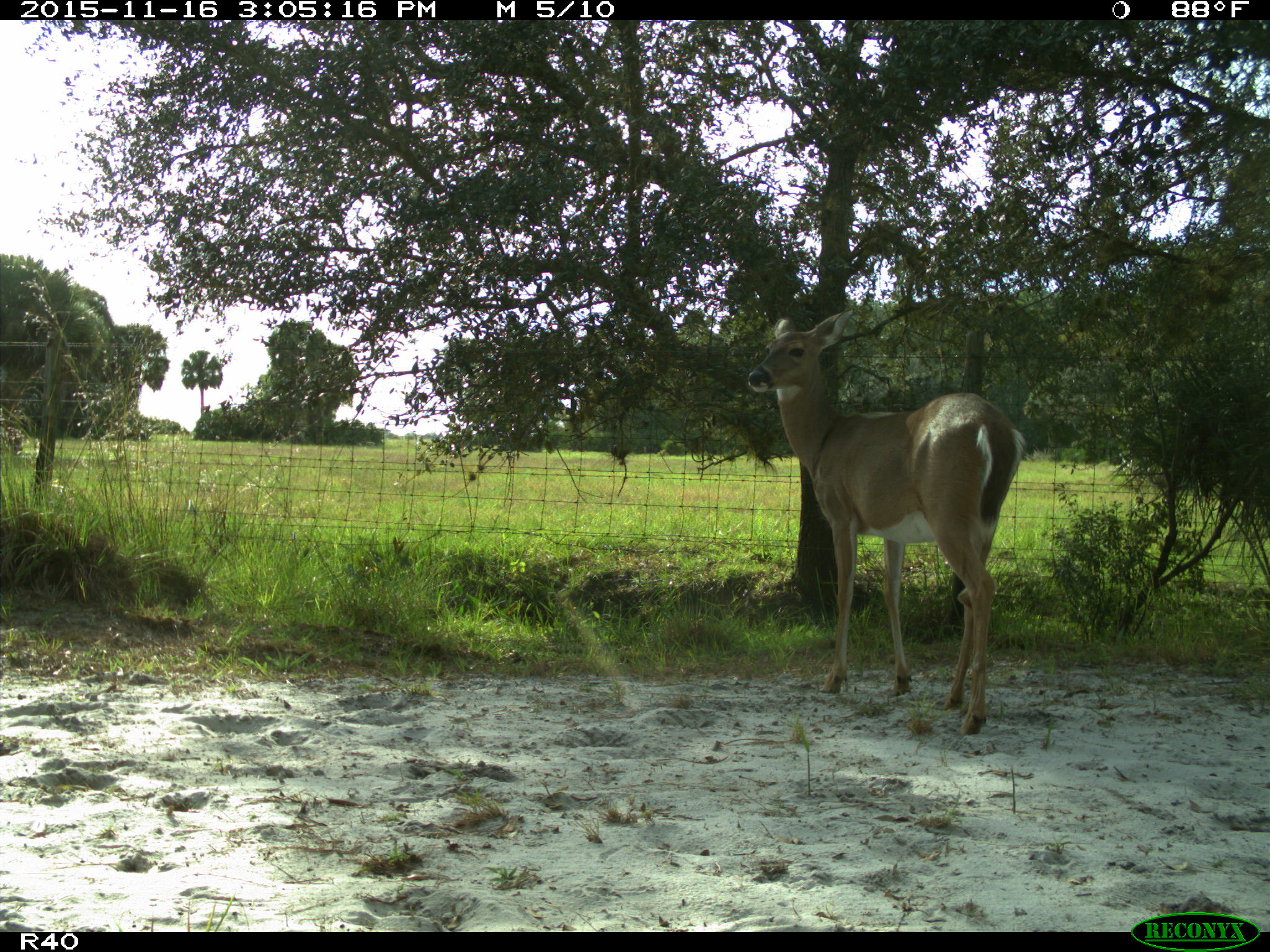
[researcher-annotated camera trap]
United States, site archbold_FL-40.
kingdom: Animalia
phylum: Chordata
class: Mammalia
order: Artiodactyla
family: Cervidae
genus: Odocoileus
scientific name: Odocoileus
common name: deer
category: unidentified deer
Unidentified deer (deer) (Odocoileus).